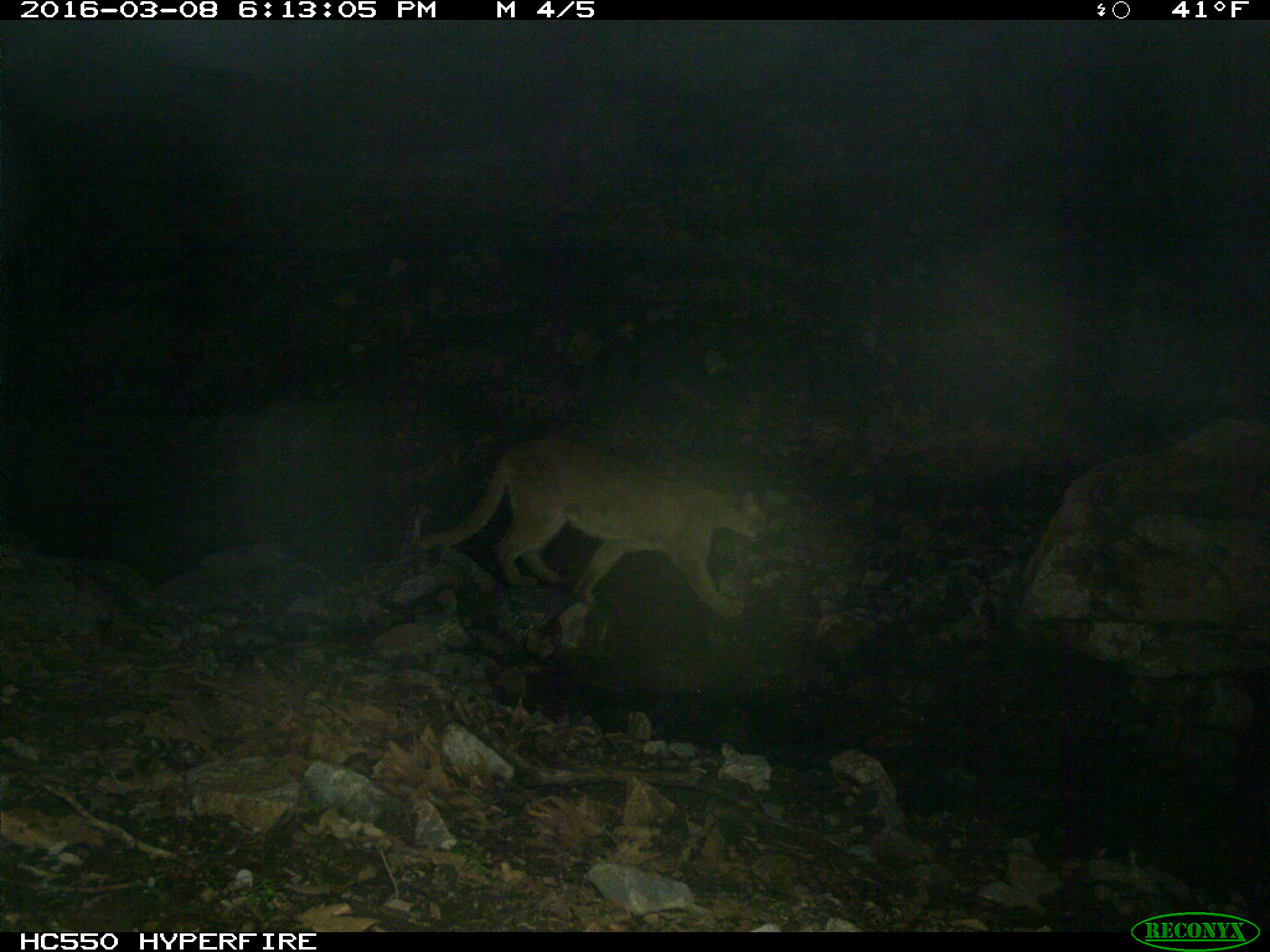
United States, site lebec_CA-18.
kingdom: Animalia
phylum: Chordata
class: Mammalia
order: Carnivora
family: Felidae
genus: Puma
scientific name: Puma concolor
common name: mountain lion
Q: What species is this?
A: Puma concolor (mountain lion).